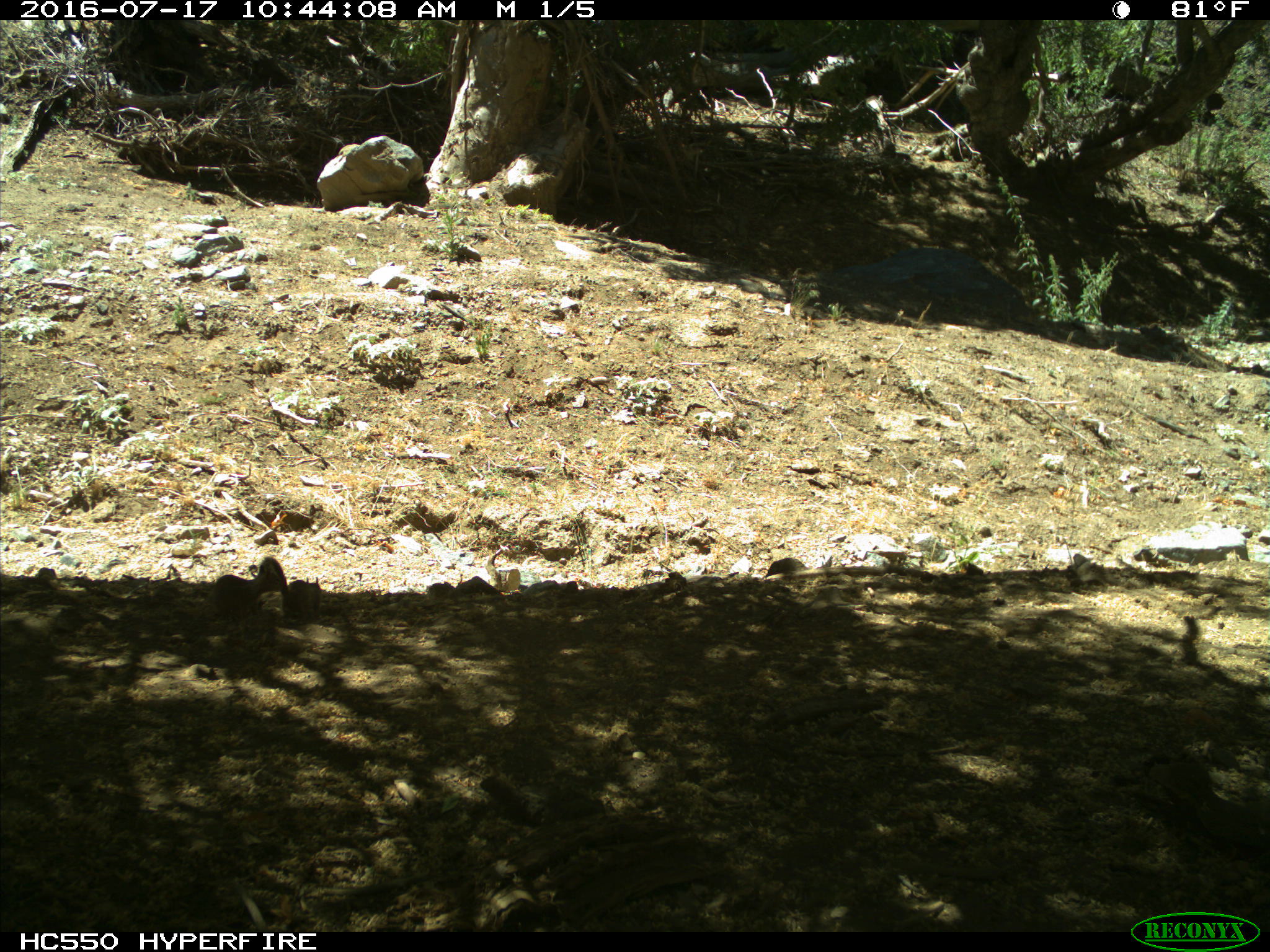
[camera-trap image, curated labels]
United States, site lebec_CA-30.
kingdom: Animalia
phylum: Chordata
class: Mammalia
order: Rodentia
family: Sciuridae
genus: Otospermophilus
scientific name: Otospermophilus beecheyi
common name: california ground squirrel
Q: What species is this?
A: Otospermophilus beecheyi (california ground squirrel).